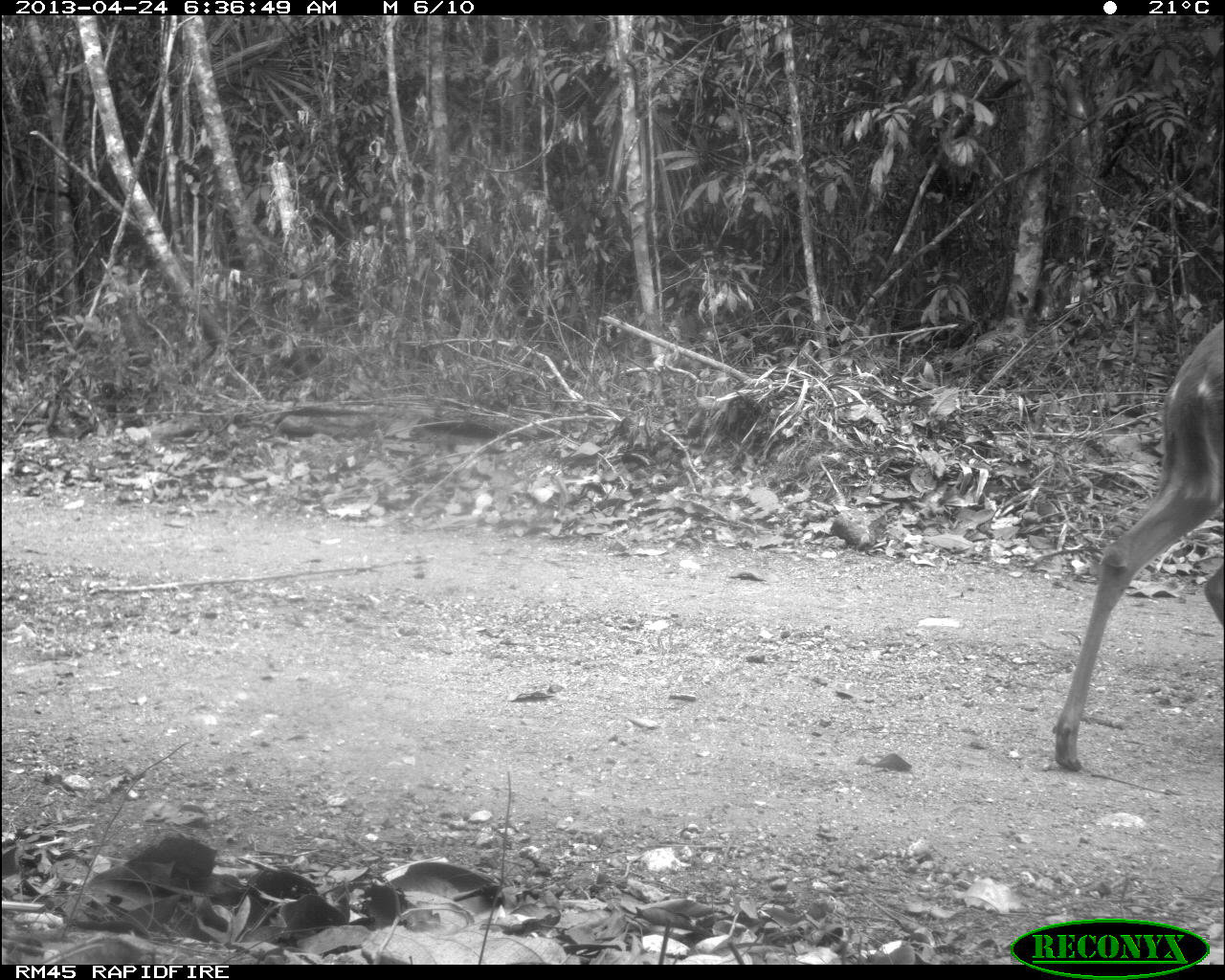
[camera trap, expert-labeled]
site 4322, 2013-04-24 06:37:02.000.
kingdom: Animalia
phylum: Chordata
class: Mammalia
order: Artiodactyla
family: Cervidae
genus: Odocoileus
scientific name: Odocoileus virginianus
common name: white-tailed deer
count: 1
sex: female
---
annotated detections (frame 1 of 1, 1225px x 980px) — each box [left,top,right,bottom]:
odocoileus virginianus: [1052,314,1222,774]